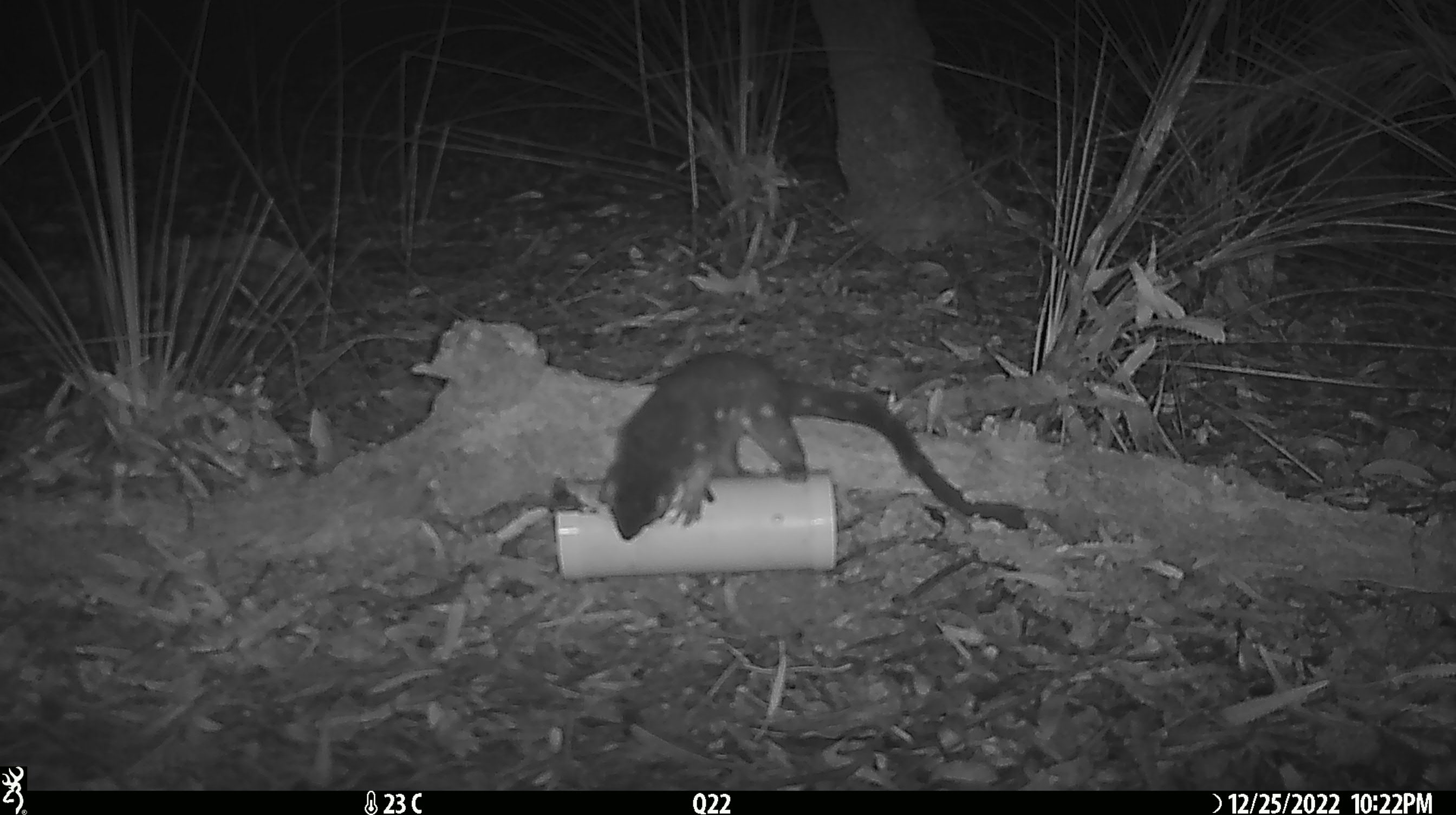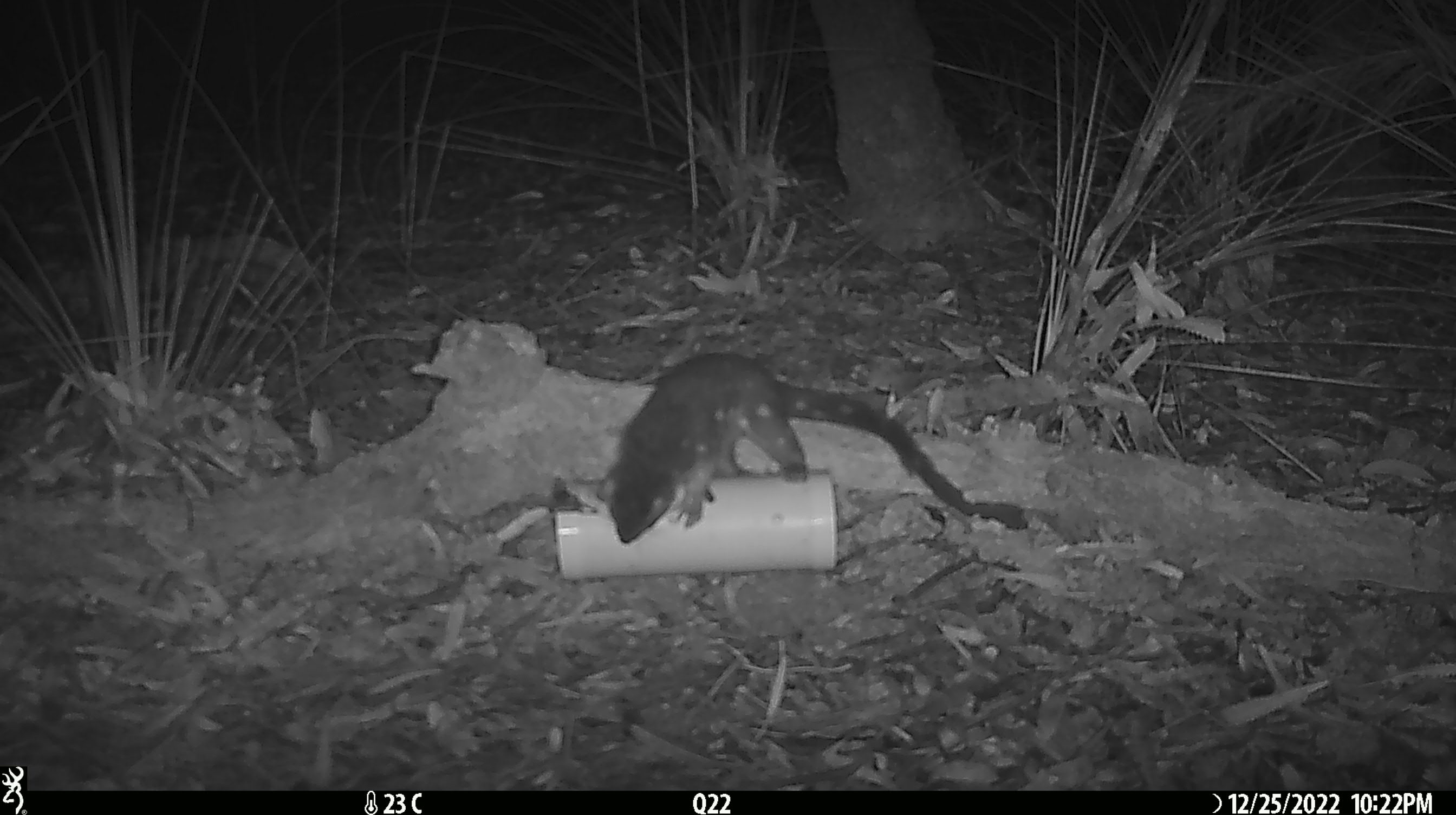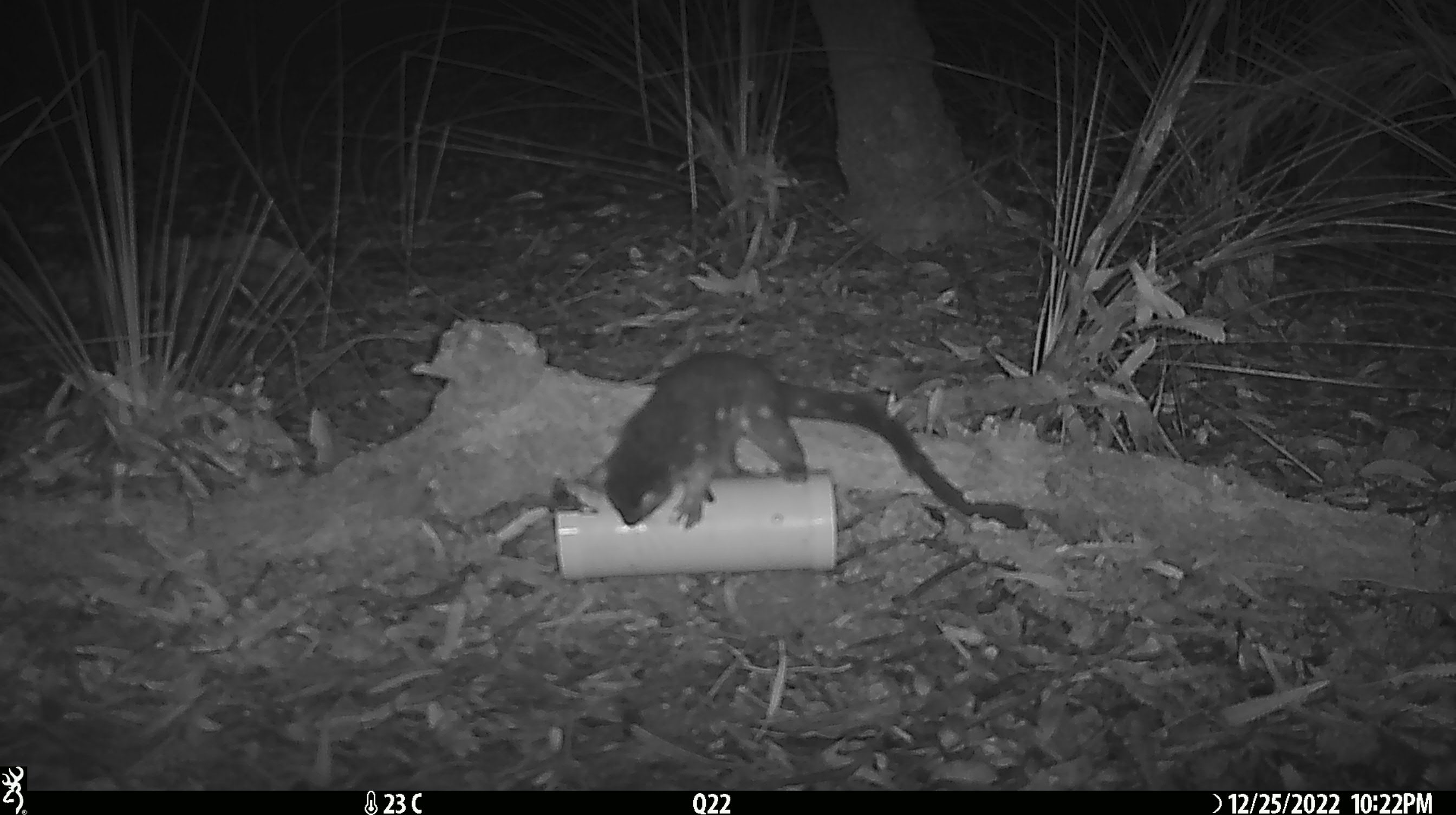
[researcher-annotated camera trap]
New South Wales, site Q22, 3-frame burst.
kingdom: Animalia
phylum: Chordata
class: Mammalia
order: Dasyuromorphia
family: Dasyuridae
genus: Dasyurus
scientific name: Dasyurus maculatus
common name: spotted-tailed quoll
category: quoll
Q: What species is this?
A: Quoll (spotted-tailed quoll) (Dasyurus maculatus).